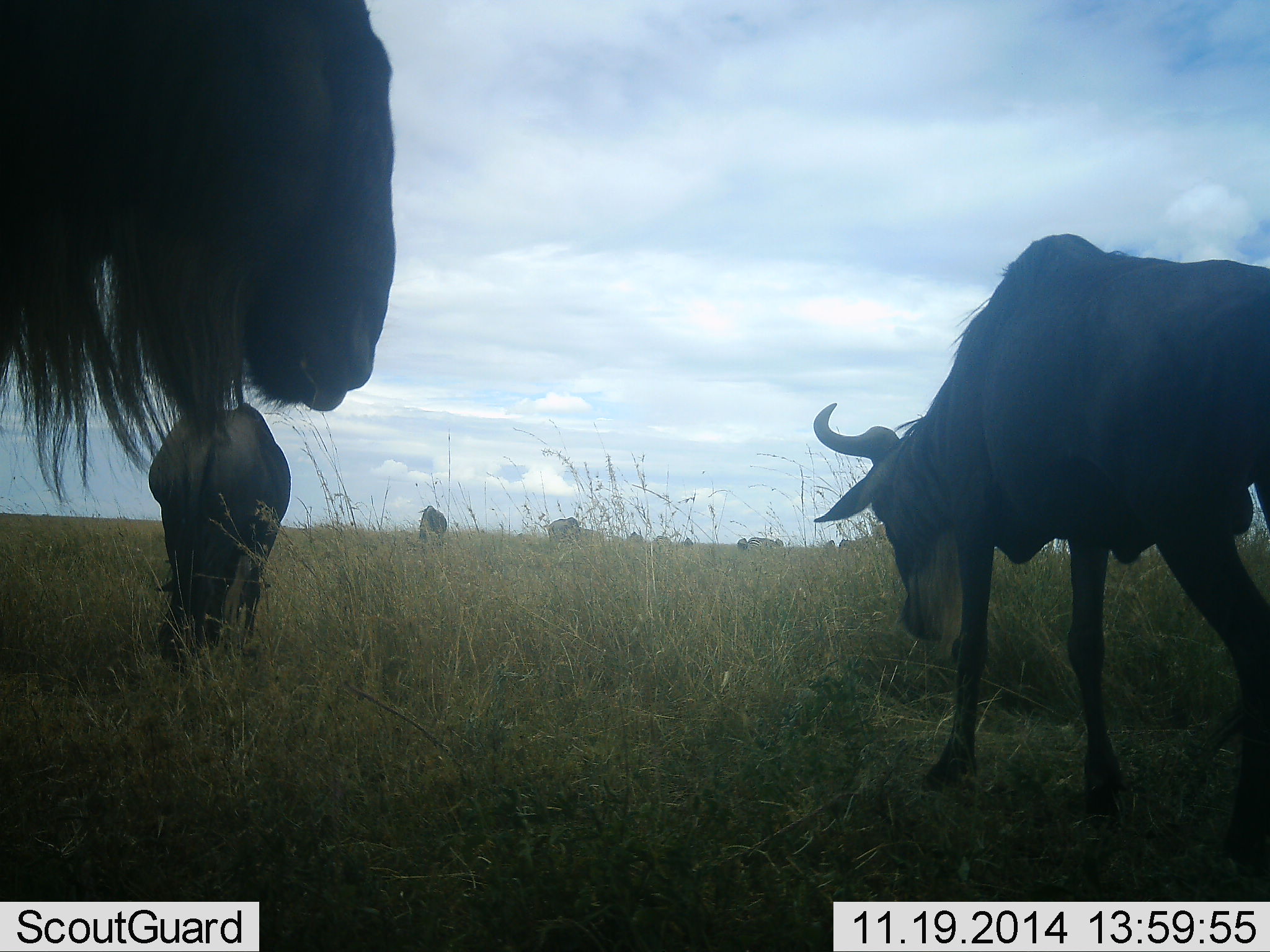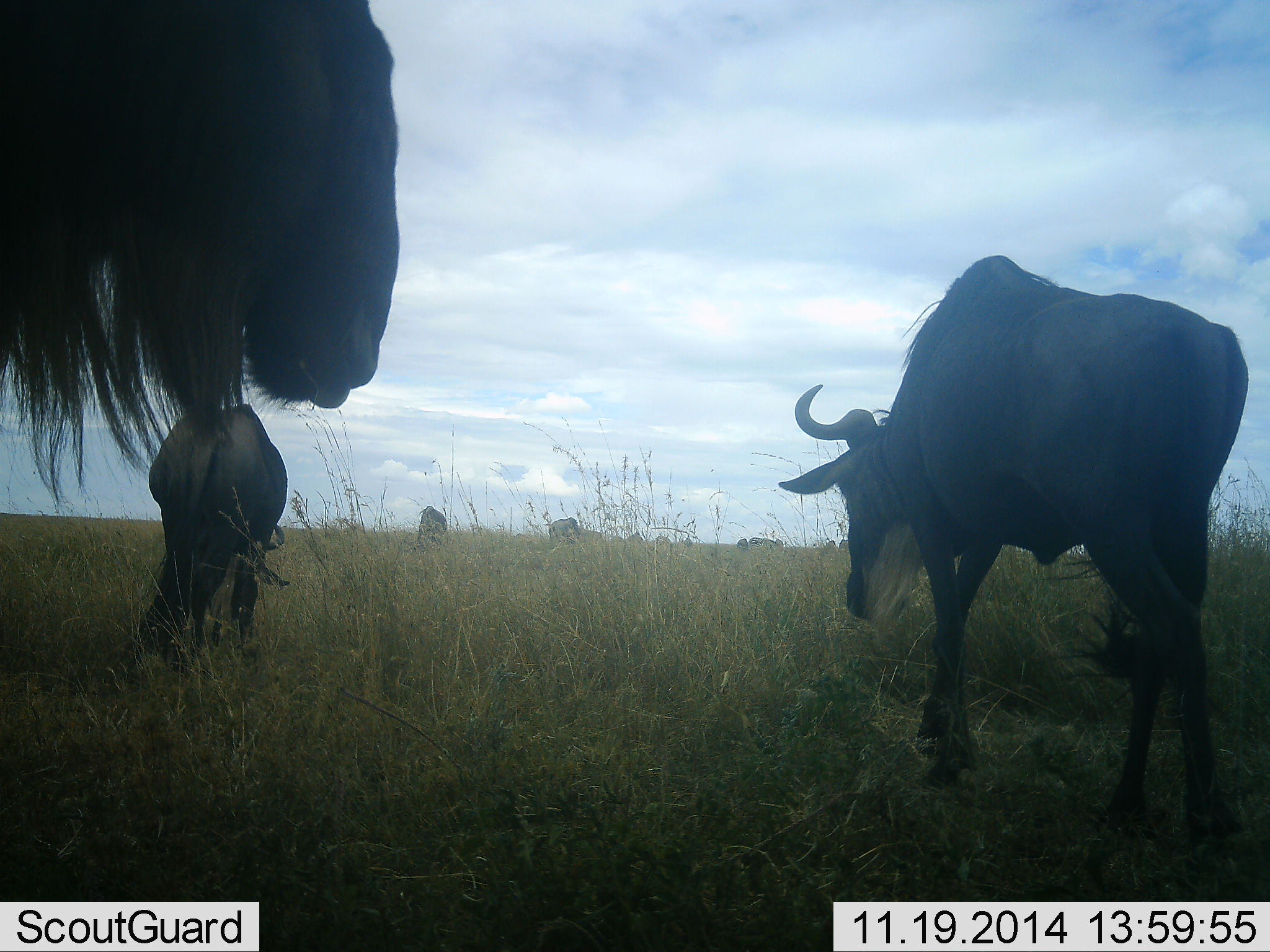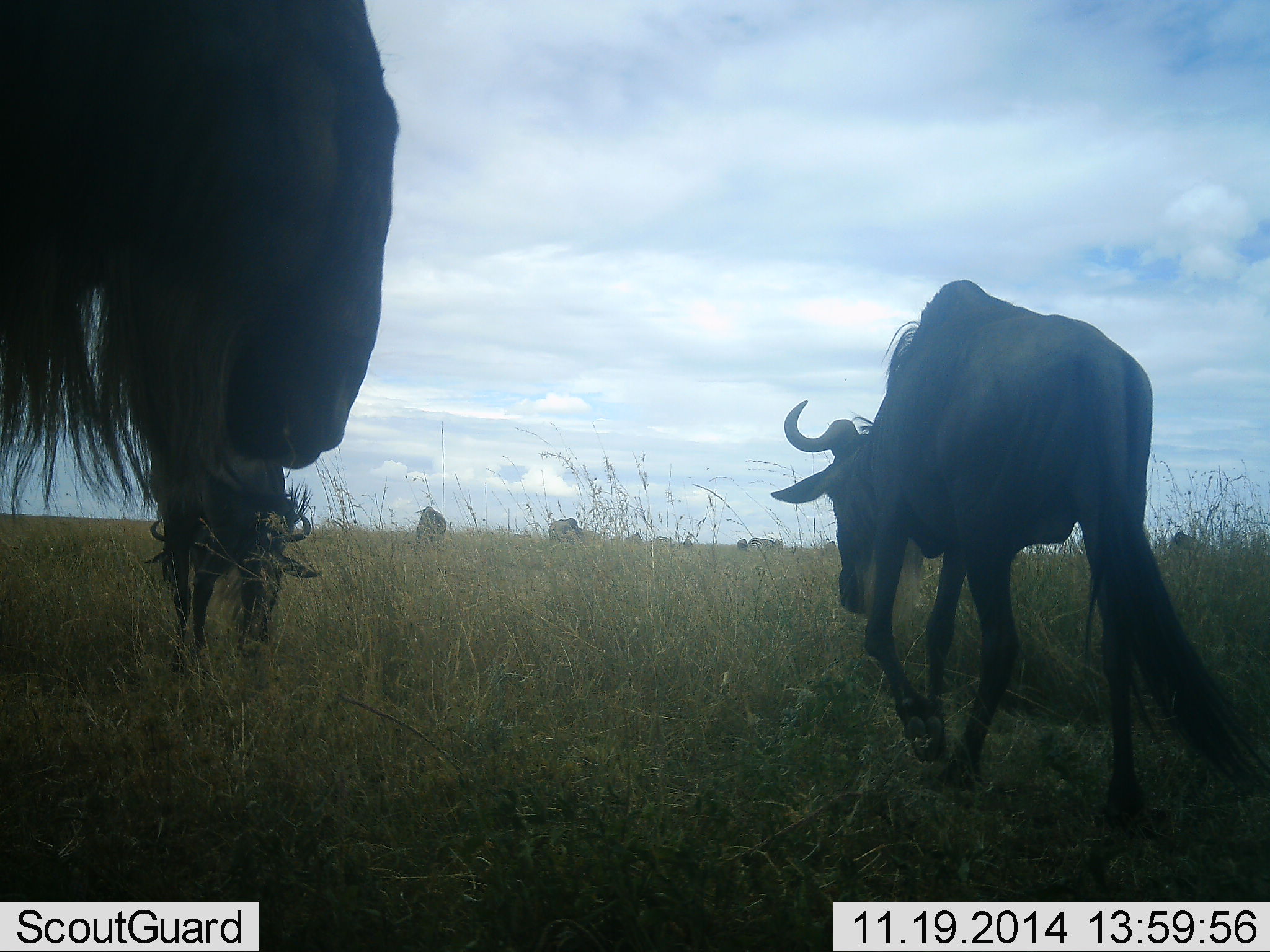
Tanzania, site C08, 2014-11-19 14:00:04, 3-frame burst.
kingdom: Animalia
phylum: Chordata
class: Mammalia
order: Artiodactyla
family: Bovidae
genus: Connochaetes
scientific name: Connochaetes taurinus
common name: blue wildebeest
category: wildebeest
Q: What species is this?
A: Wildebeest (blue wildebeest) (Connochaetes taurinus).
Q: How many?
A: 6.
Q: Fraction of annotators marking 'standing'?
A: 50%.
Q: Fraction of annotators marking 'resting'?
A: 0%.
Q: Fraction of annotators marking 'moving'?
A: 70%.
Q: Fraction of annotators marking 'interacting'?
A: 0%.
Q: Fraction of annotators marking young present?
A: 0%.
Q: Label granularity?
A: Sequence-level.